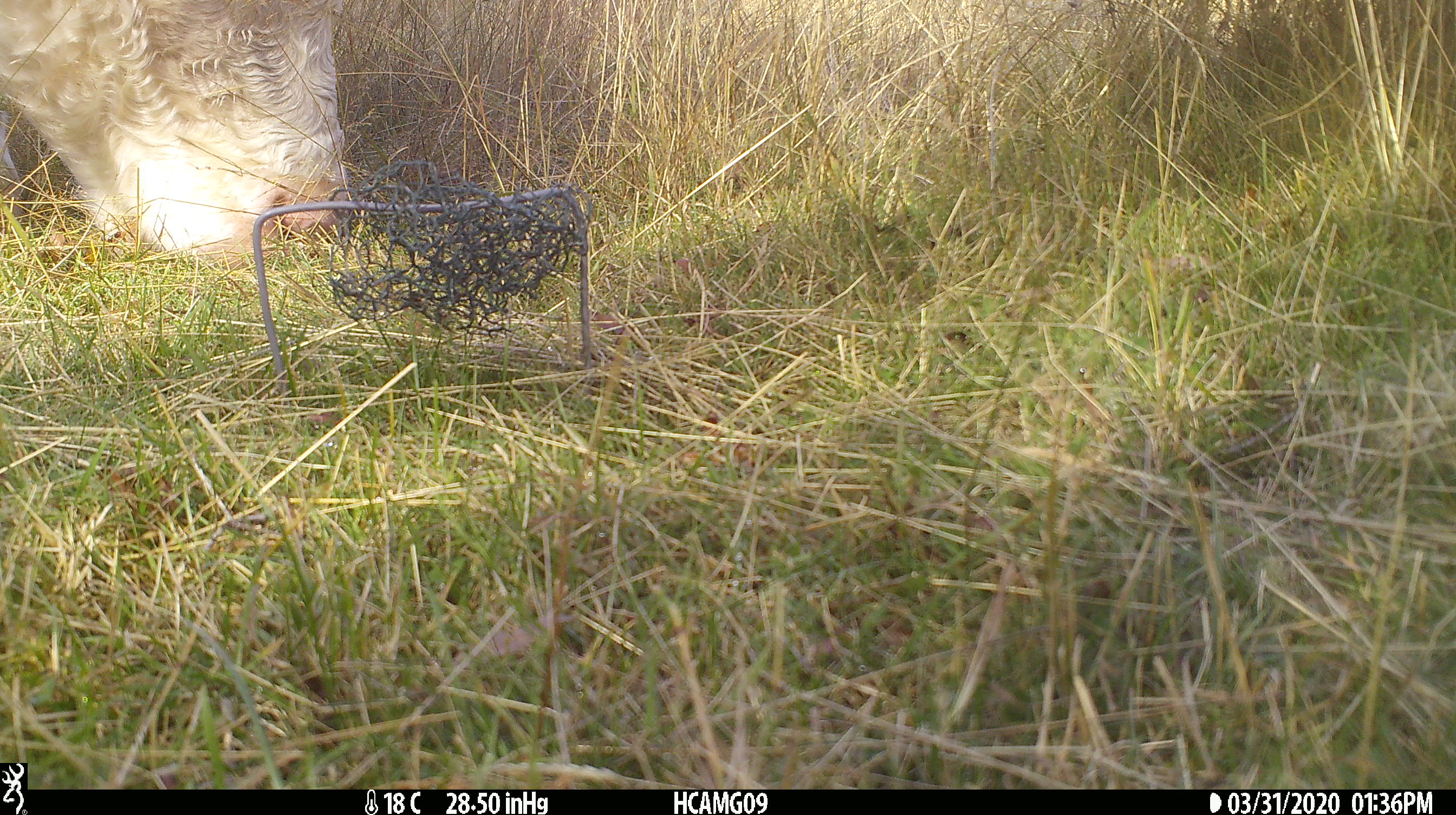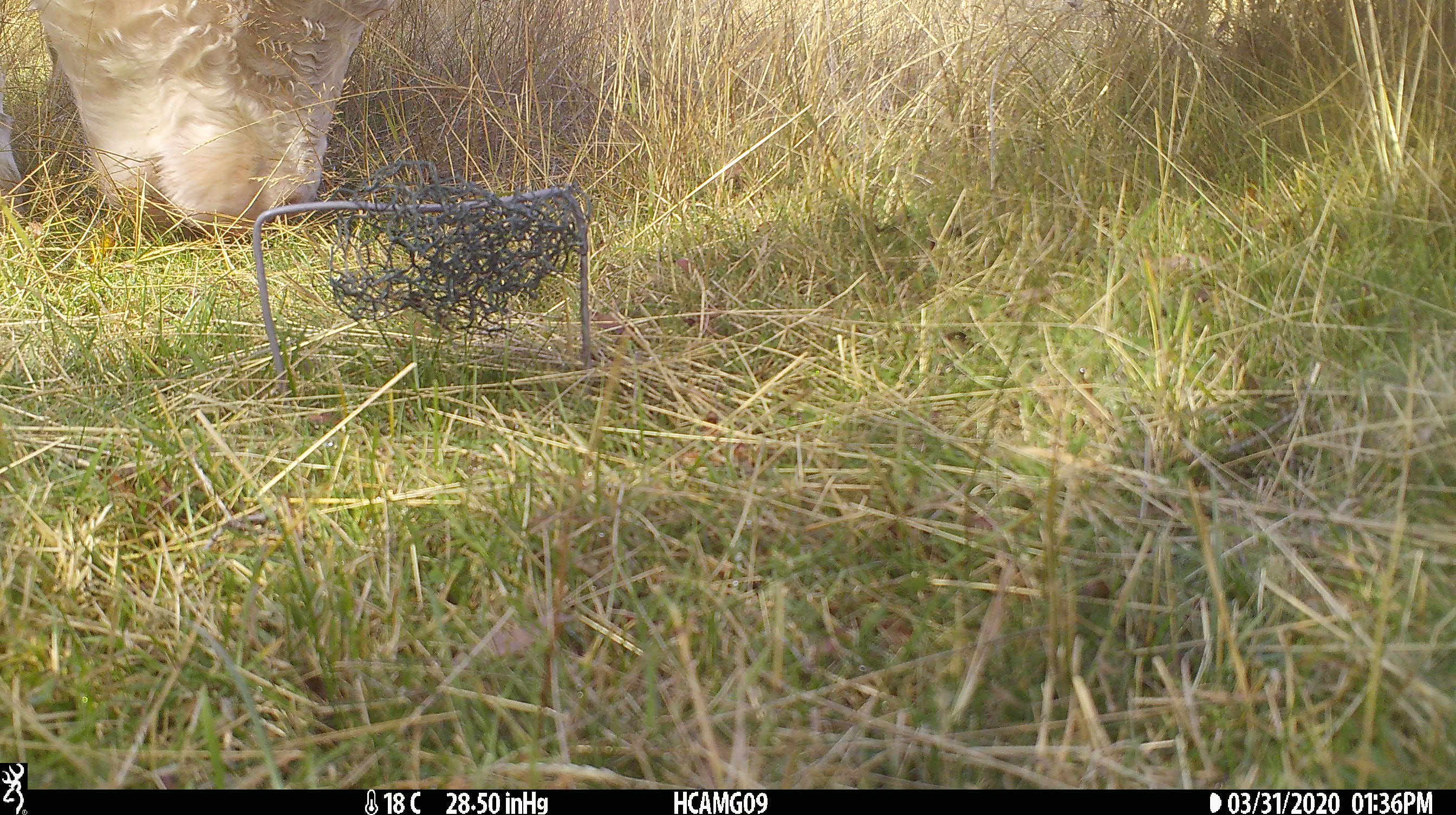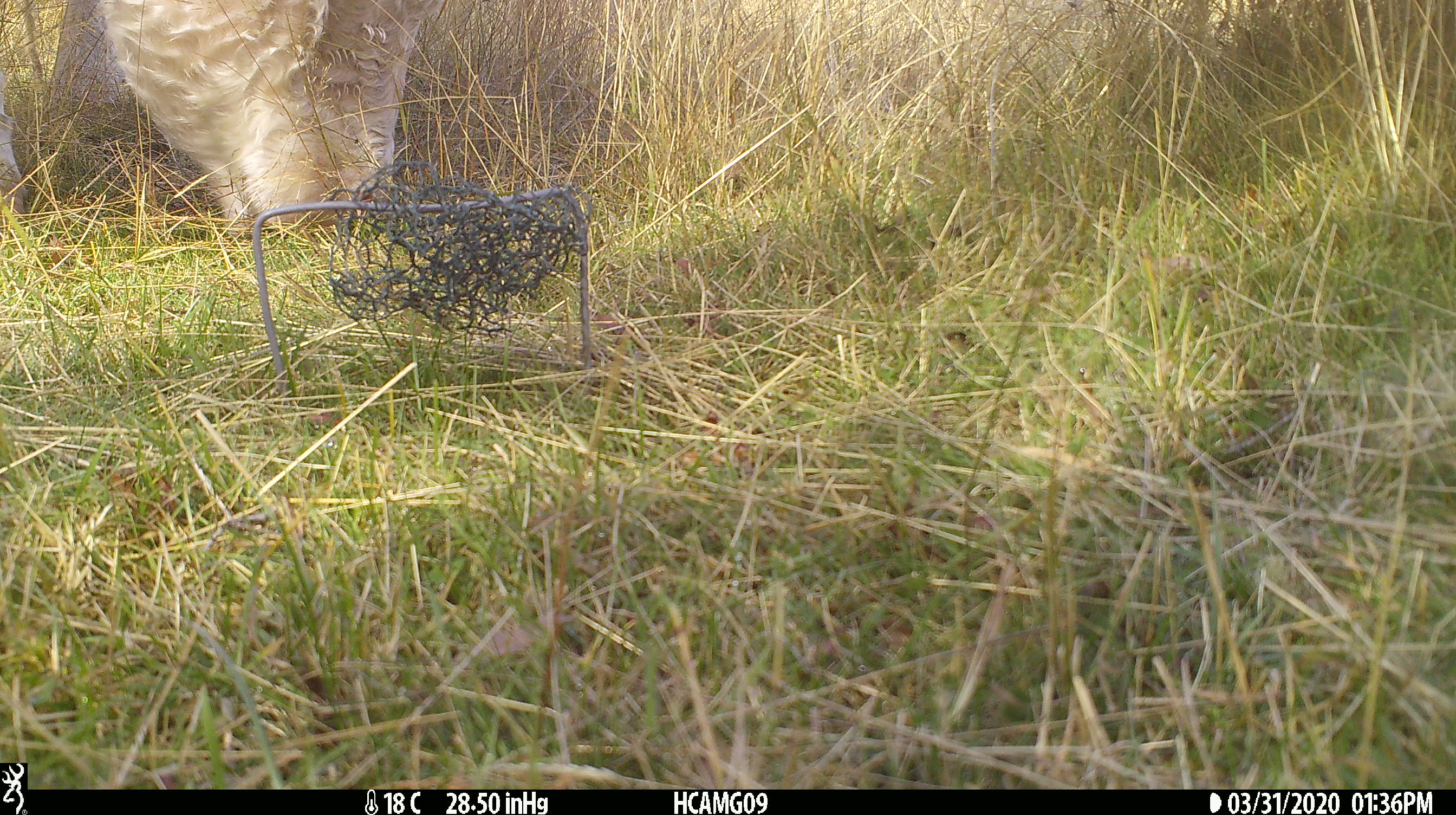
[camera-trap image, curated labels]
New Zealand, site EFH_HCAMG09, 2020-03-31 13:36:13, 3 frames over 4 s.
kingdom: Animalia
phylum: Chordata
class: Mammalia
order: Artiodactyla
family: Bovidae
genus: Bos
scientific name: Bos taurus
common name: domestic cow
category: cow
Cow (domestic cow) (Bos taurus).